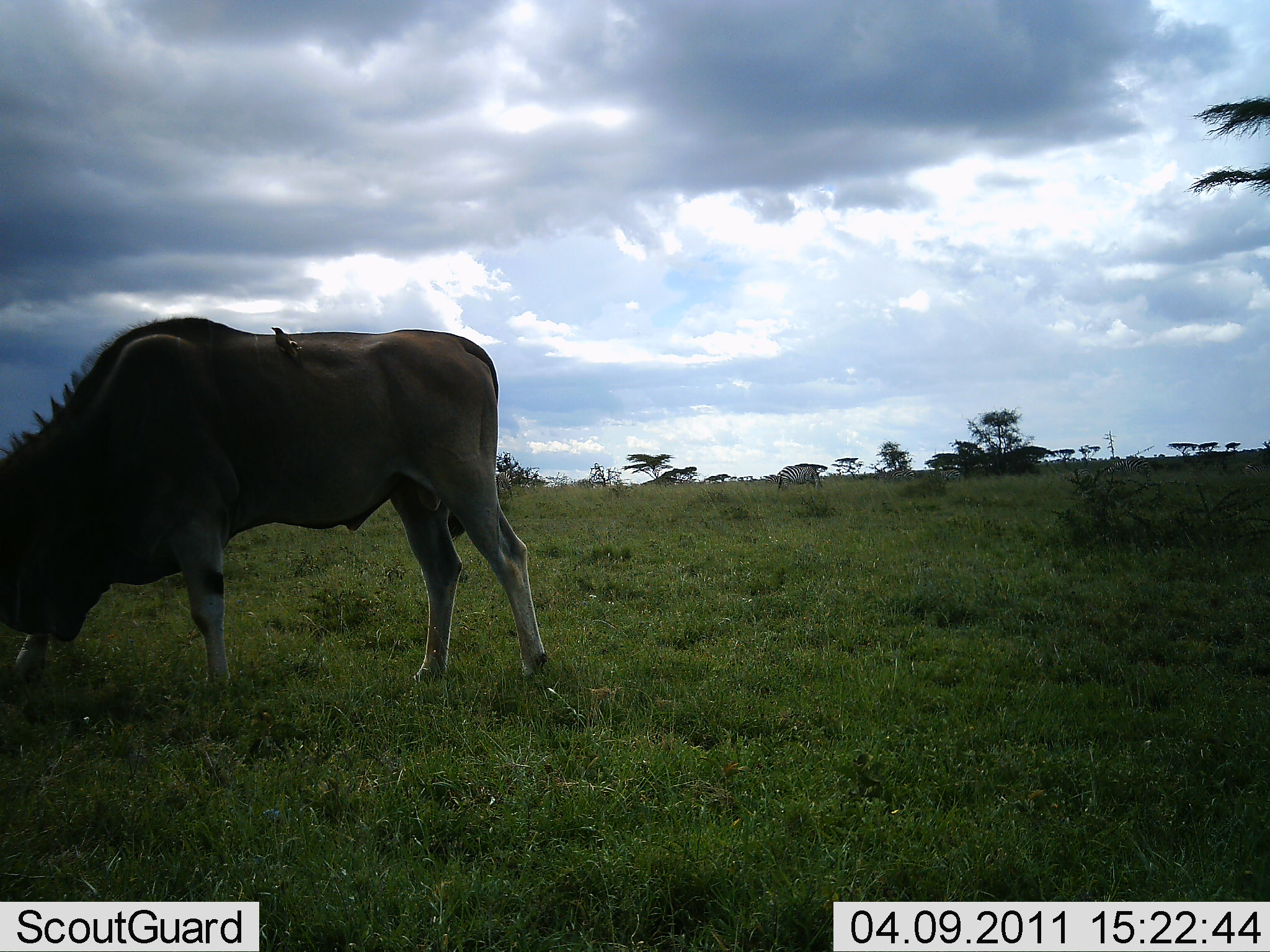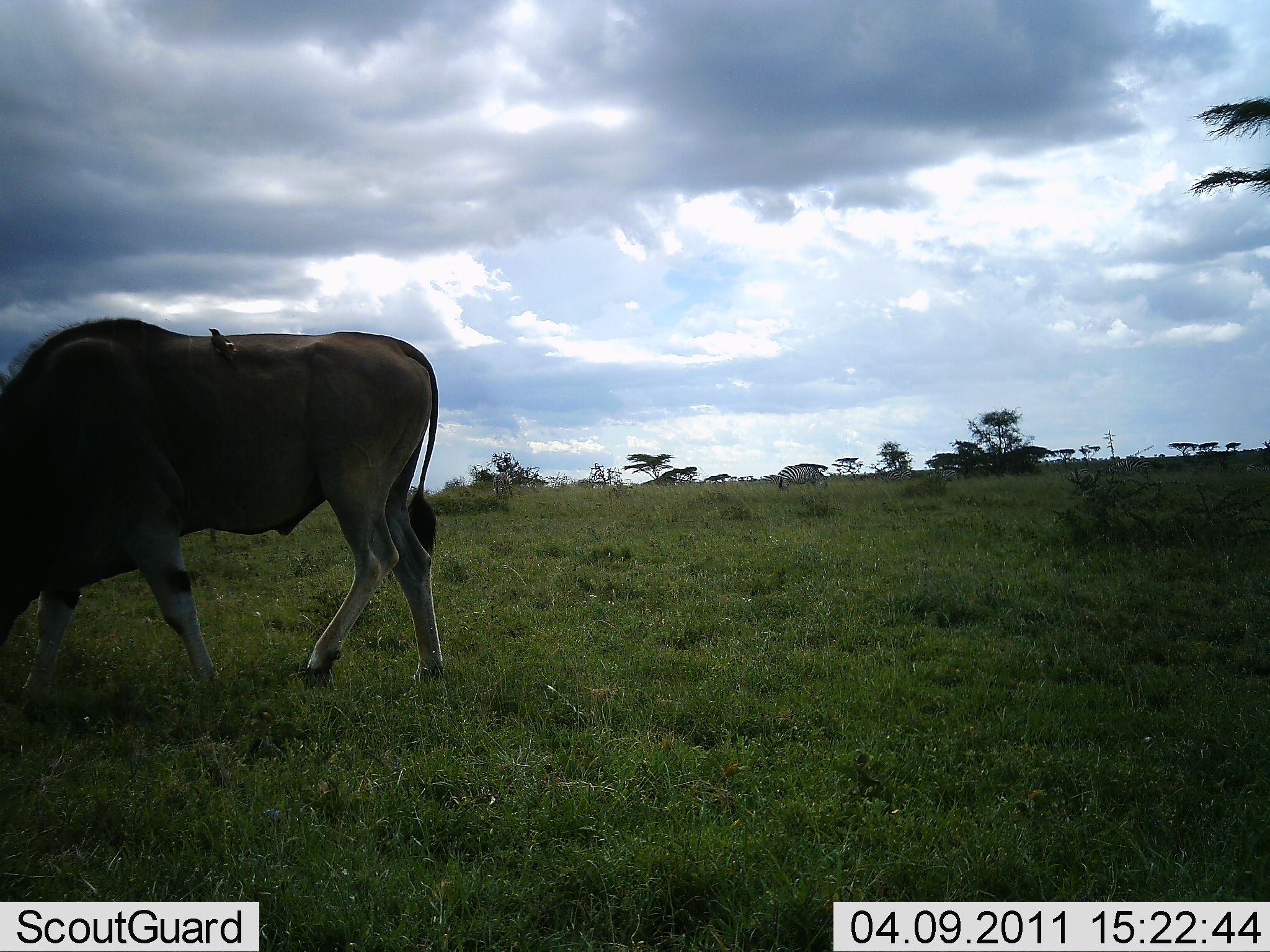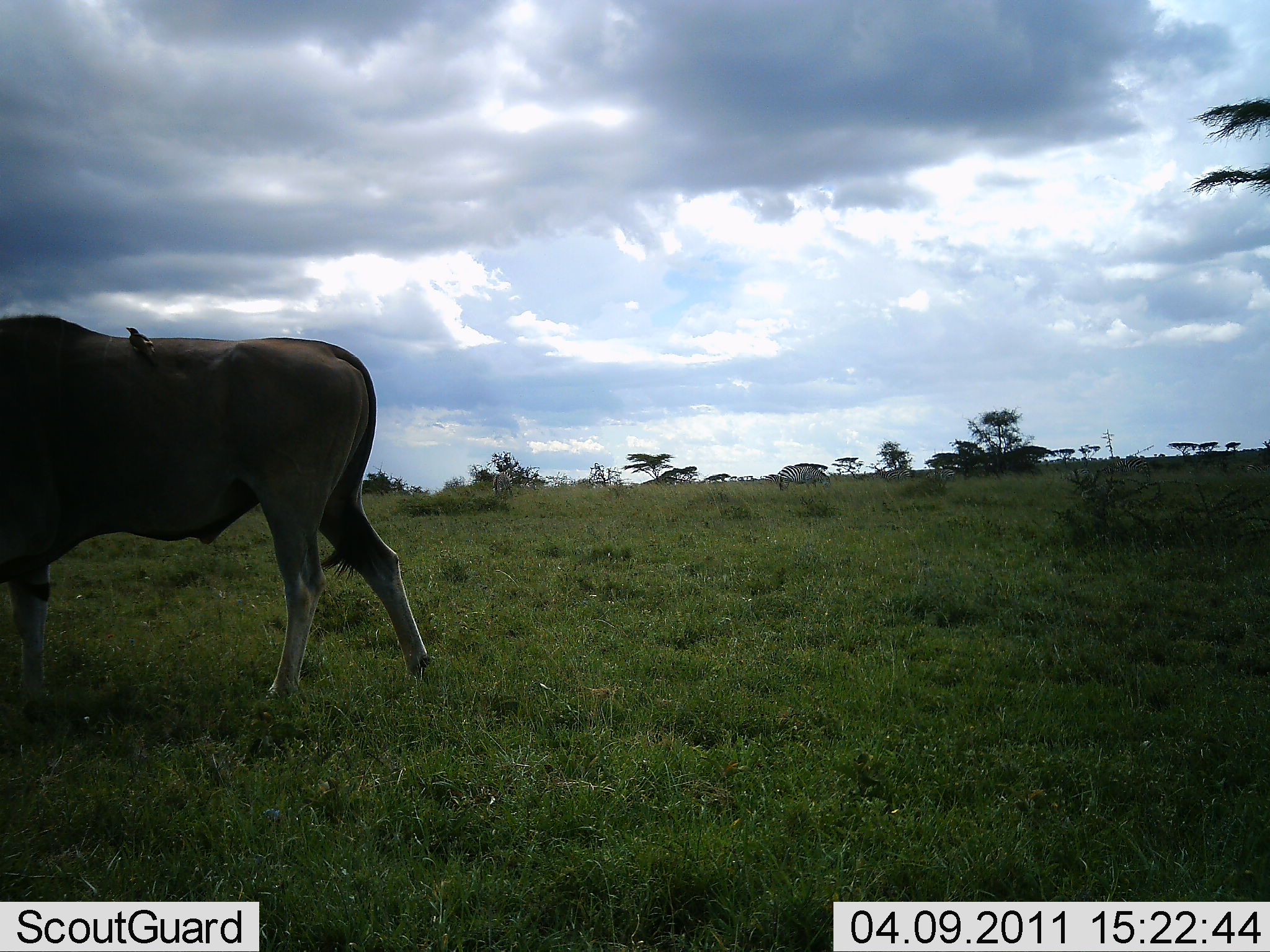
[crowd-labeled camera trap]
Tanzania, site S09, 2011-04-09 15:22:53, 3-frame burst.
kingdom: Animalia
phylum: Chordata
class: Mammalia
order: Artiodactyla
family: Bovidae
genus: Tragelaphus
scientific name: Tragelaphus oryx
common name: eland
Eland (Tragelaphus oryx), count 1. Behavior (volunteer vote fractions): standing 0%, resting 0%, moving 73%, interacting 0%. Young present (vote fraction): 0%. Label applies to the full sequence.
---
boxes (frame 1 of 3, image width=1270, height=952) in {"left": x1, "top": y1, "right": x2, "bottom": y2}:
animal: {"left": 0, "top": 316, "right": 550, "bottom": 694}; {"left": 1101, "top": 457, "right": 1151, "bottom": 484}; {"left": 270, "top": 326, "right": 302, "bottom": 363}; {"left": 776, "top": 465, "right": 821, "bottom": 489}; {"left": 1074, "top": 468, "right": 1096, "bottom": 494}; {"left": 495, "top": 471, "right": 513, "bottom": 495}; {"left": 1243, "top": 464, "right": 1269, "bottom": 478}; {"left": 939, "top": 469, "right": 961, "bottom": 482}; {"left": 885, "top": 470, "right": 903, "bottom": 480}; {"left": 765, "top": 475, "right": 777, "bottom": 485}; {"left": 903, "top": 470, "right": 915, "bottom": 480}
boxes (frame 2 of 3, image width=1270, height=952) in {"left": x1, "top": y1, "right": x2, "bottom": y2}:
animal: {"left": 0, "top": 316, "right": 445, "bottom": 686}; {"left": 776, "top": 465, "right": 827, "bottom": 489}; {"left": 208, "top": 327, "right": 238, "bottom": 366}; {"left": 493, "top": 471, "right": 513, "bottom": 495}; {"left": 1105, "top": 458, "right": 1127, "bottom": 472}; {"left": 939, "top": 469, "right": 958, "bottom": 482}; {"left": 881, "top": 470, "right": 900, "bottom": 480}; {"left": 901, "top": 470, "right": 915, "bottom": 480}; {"left": 765, "top": 475, "right": 777, "bottom": 485}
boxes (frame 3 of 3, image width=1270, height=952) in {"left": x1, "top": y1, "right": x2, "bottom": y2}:
animal: {"left": 0, "top": 314, "right": 431, "bottom": 700}; {"left": 776, "top": 465, "right": 830, "bottom": 488}; {"left": 125, "top": 325, "right": 155, "bottom": 365}; {"left": 493, "top": 471, "right": 513, "bottom": 495}; {"left": 1127, "top": 457, "right": 1150, "bottom": 472}; {"left": 939, "top": 469, "right": 956, "bottom": 482}; {"left": 881, "top": 470, "right": 900, "bottom": 480}; {"left": 901, "top": 470, "right": 915, "bottom": 480}; {"left": 765, "top": 475, "right": 777, "bottom": 485}; {"left": 1077, "top": 469, "right": 1091, "bottom": 476}